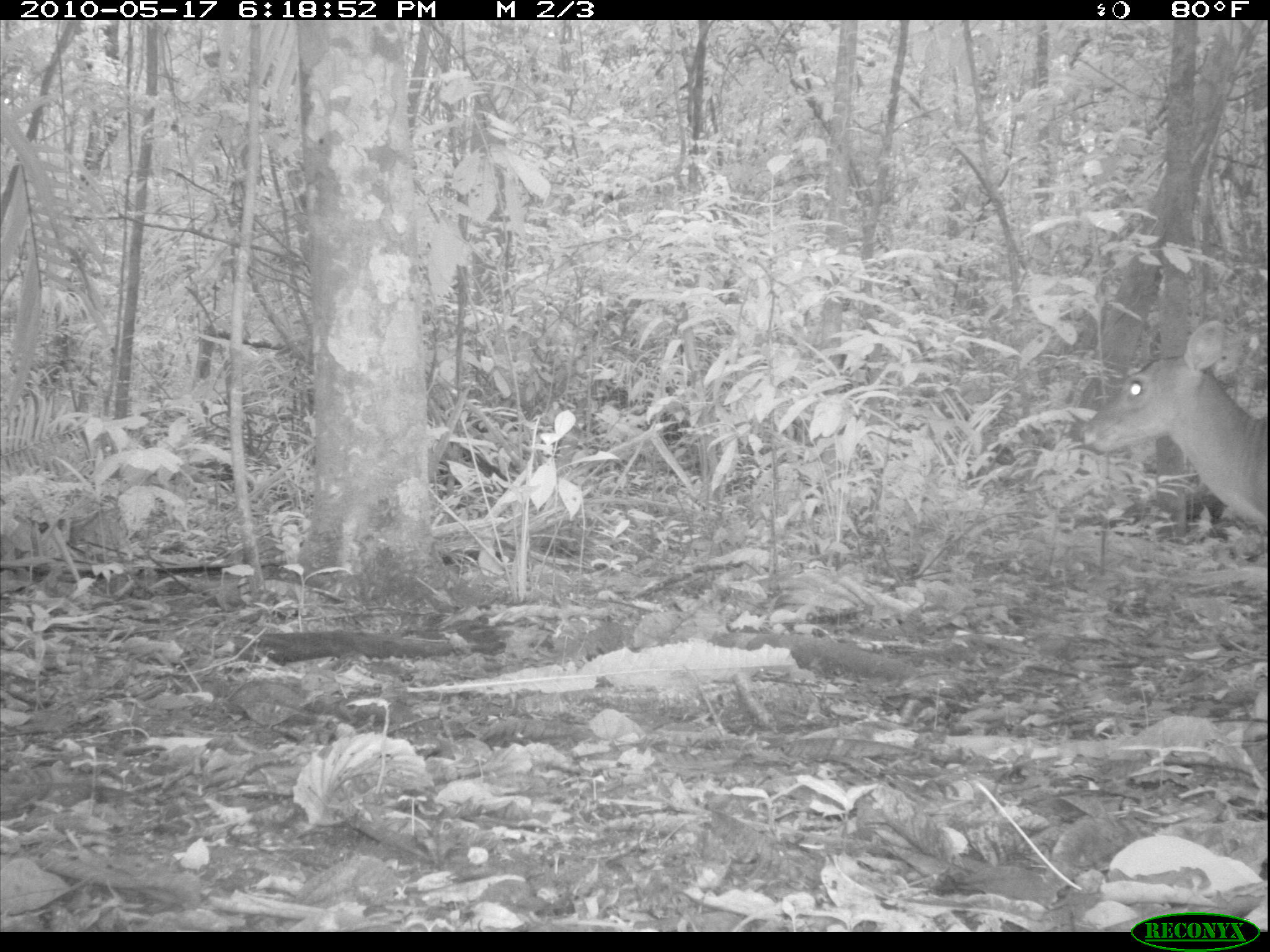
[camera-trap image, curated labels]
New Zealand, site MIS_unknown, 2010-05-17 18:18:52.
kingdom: Animalia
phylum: Chordata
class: Mammalia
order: Artiodactyla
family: Cervidae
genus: Odocoileus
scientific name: Odocoileus virginianus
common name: white-tailed deer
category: white tailed deer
White tailed deer (white-tailed deer) (Odocoileus virginianus).